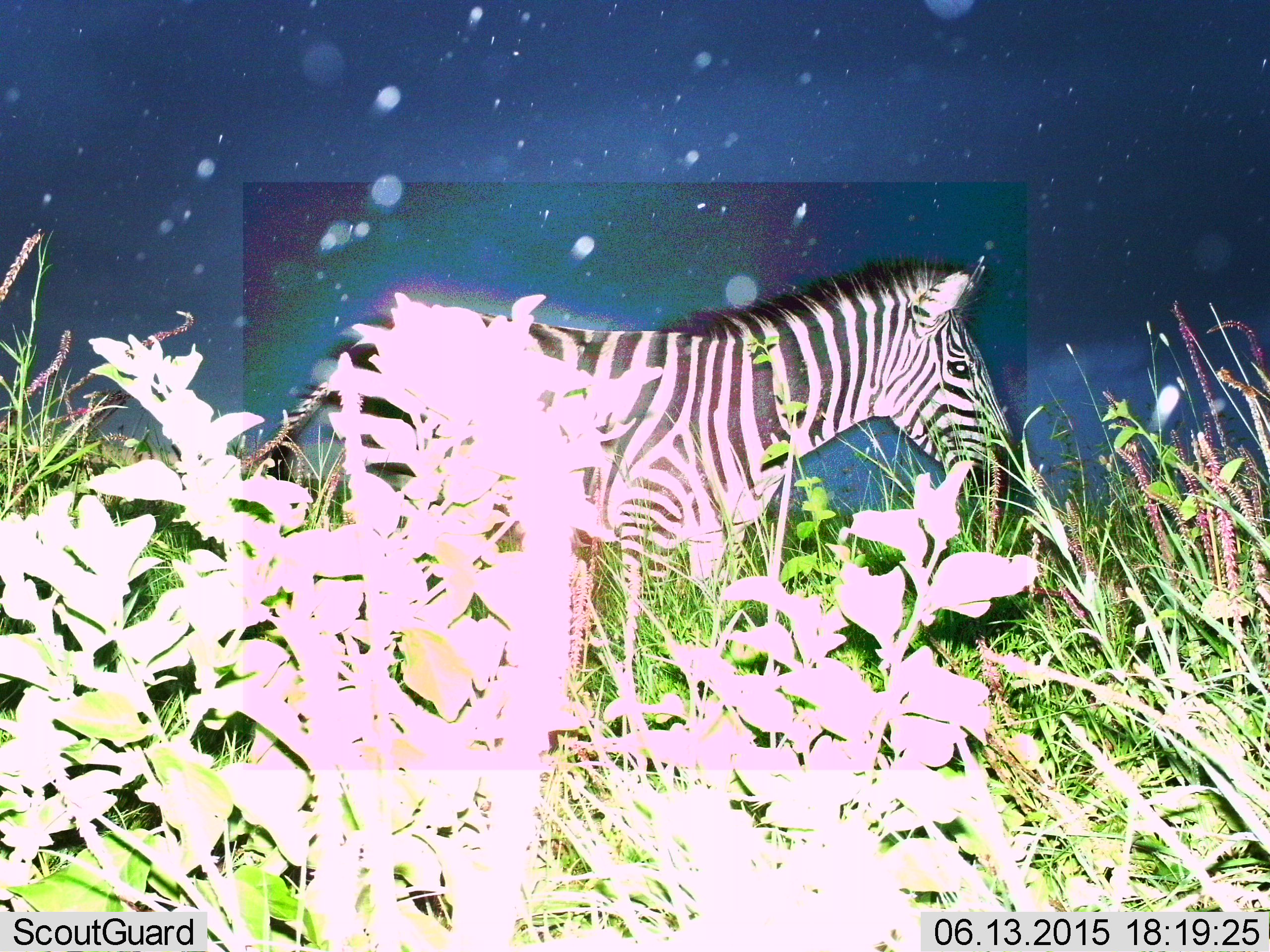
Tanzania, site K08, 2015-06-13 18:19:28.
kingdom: Animalia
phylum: Chordata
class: Mammalia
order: Perissodactyla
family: Equidae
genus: Equus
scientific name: Equus quagga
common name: plains zebra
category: zebra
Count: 1.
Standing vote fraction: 90%.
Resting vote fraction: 0%.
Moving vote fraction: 10%.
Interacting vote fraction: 0%.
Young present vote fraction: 0%.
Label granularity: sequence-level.